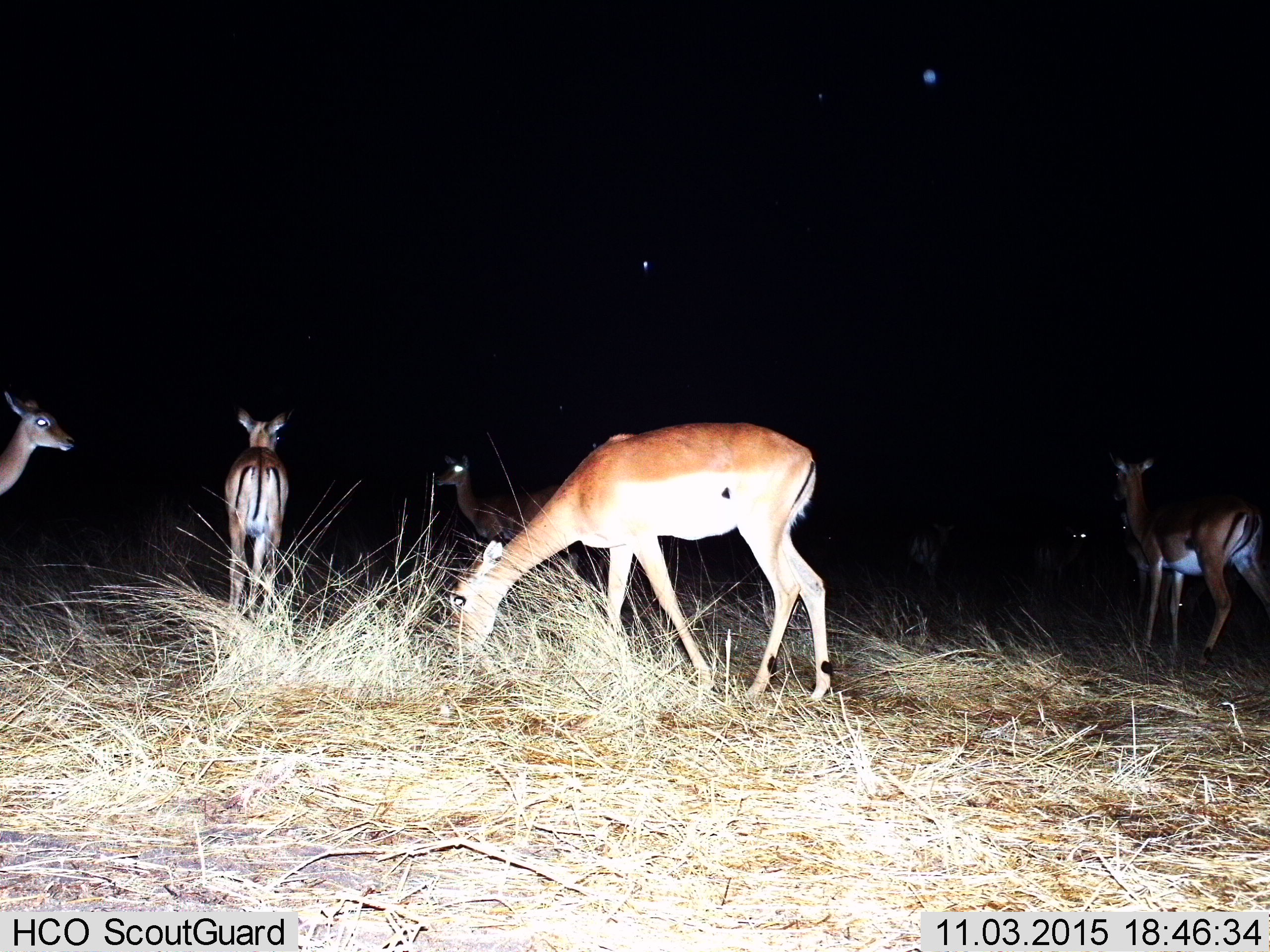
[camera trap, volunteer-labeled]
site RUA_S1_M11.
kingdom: Animalia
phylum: Chordata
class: Mammalia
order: Artiodactyla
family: Bovidae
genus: Aepyceros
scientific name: Aepyceros melampus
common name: impala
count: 7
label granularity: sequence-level